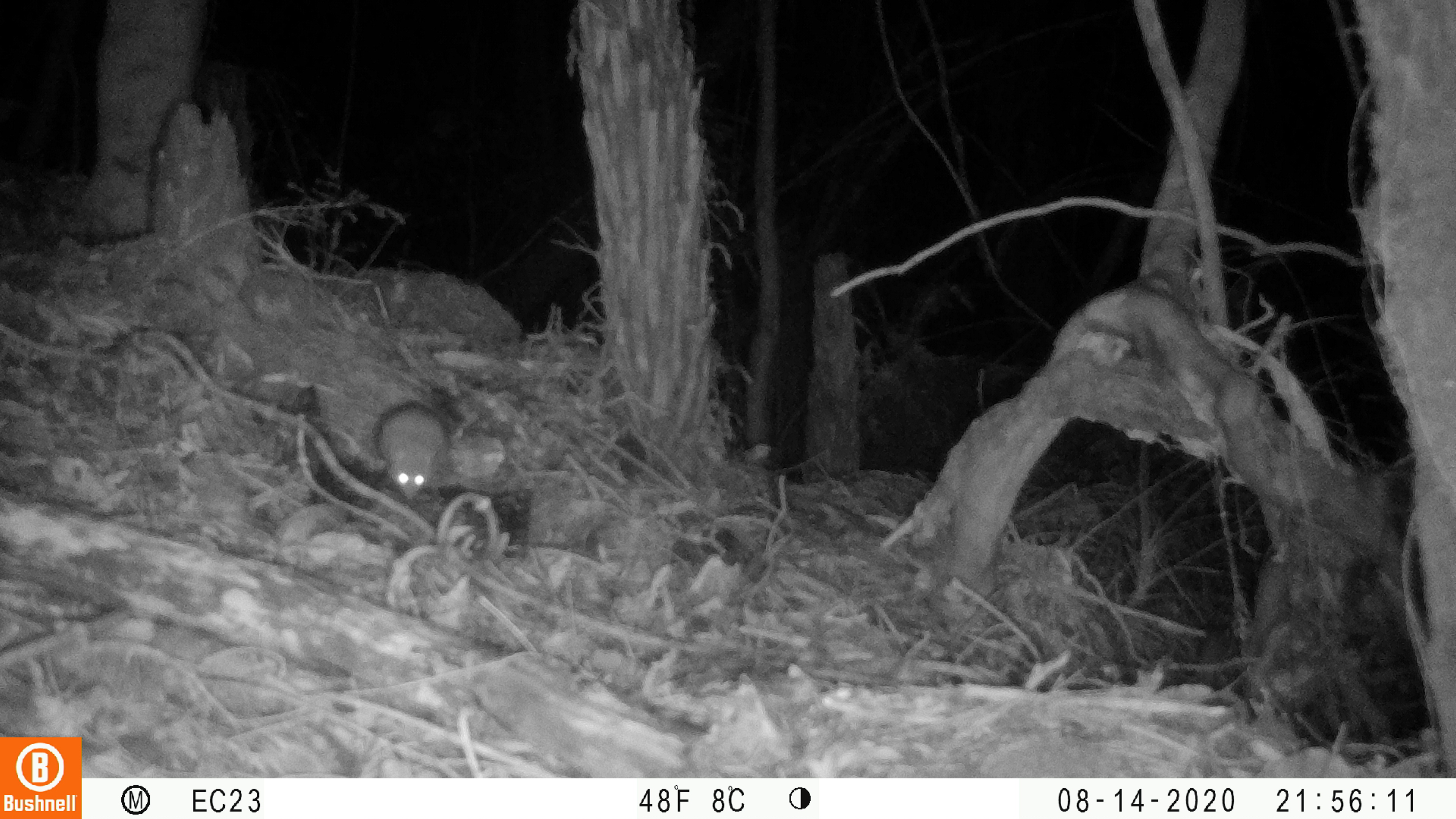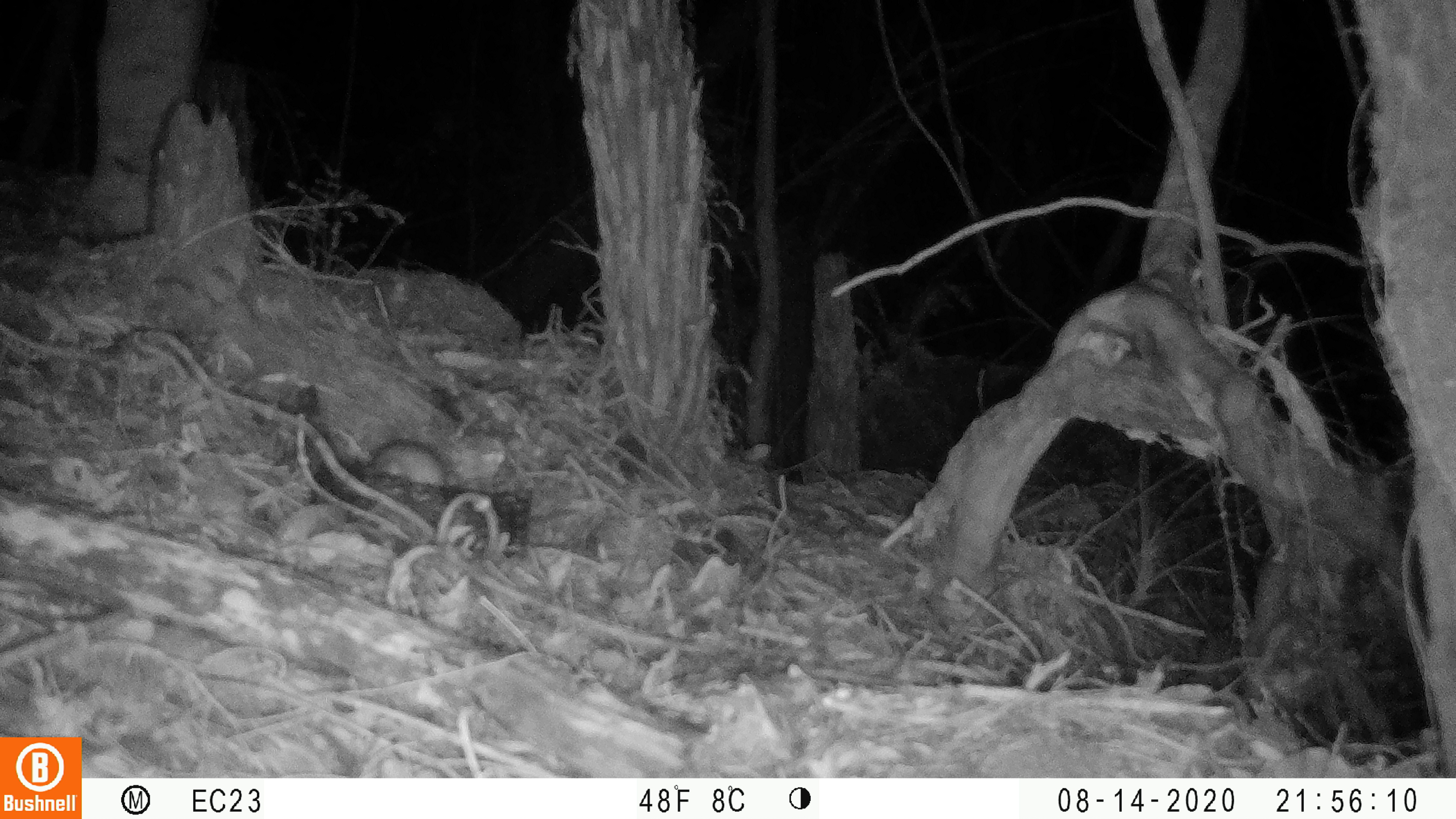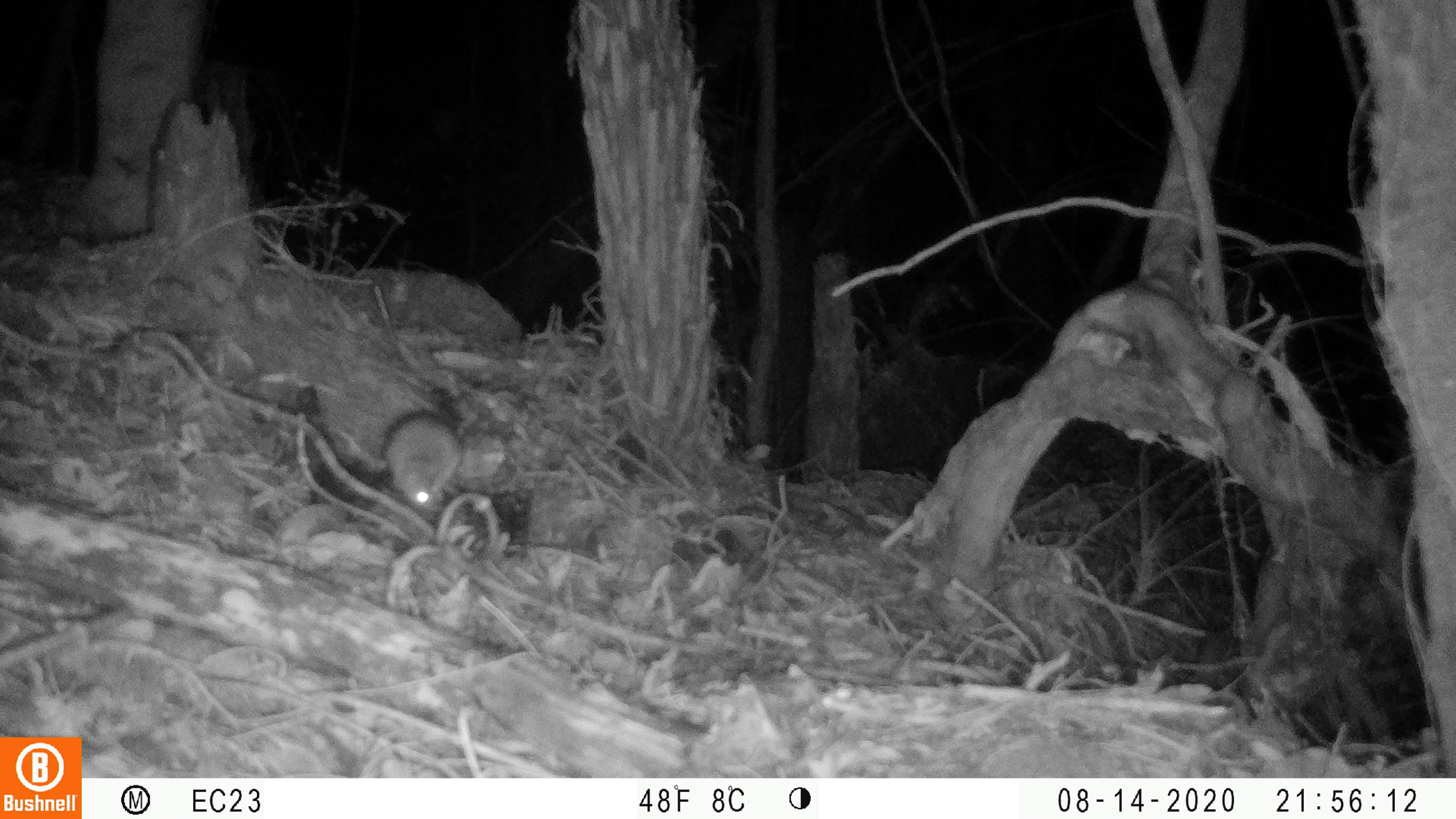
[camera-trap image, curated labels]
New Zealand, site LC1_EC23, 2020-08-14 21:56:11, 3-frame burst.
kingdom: Animalia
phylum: Chordata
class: Mammalia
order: Rodentia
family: Muridae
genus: Rattus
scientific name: Rattus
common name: rat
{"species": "rat (Rattus)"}